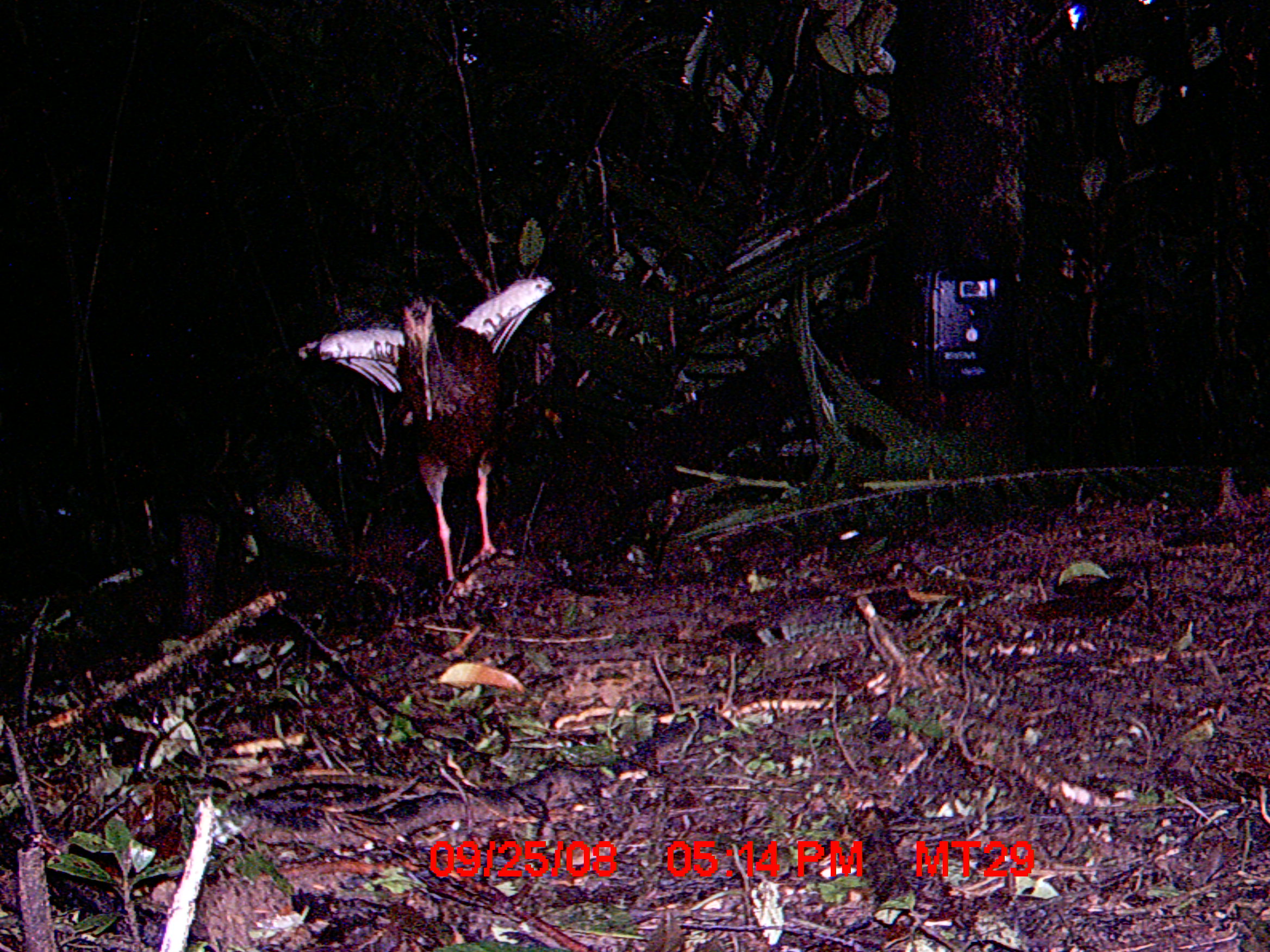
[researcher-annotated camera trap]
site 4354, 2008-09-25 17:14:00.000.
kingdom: Animalia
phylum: Chordata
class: Aves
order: Cuculiformes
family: Cuculidae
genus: Coua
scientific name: Coua serriana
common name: red-breasted coua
Coua serriana (red-breasted coua), count 1.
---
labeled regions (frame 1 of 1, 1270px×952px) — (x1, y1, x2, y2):
coua serriana: (294, 274, 560, 588)